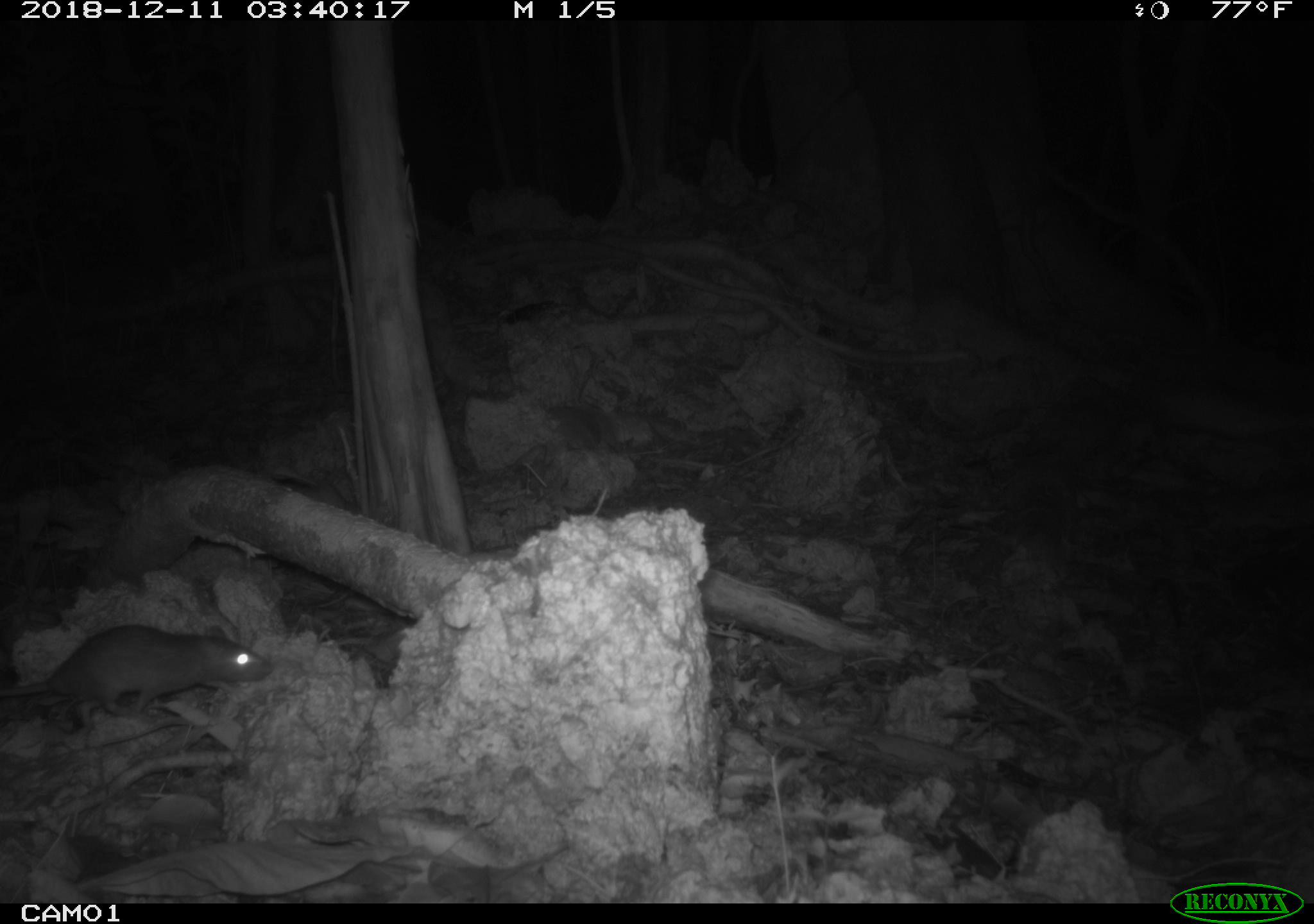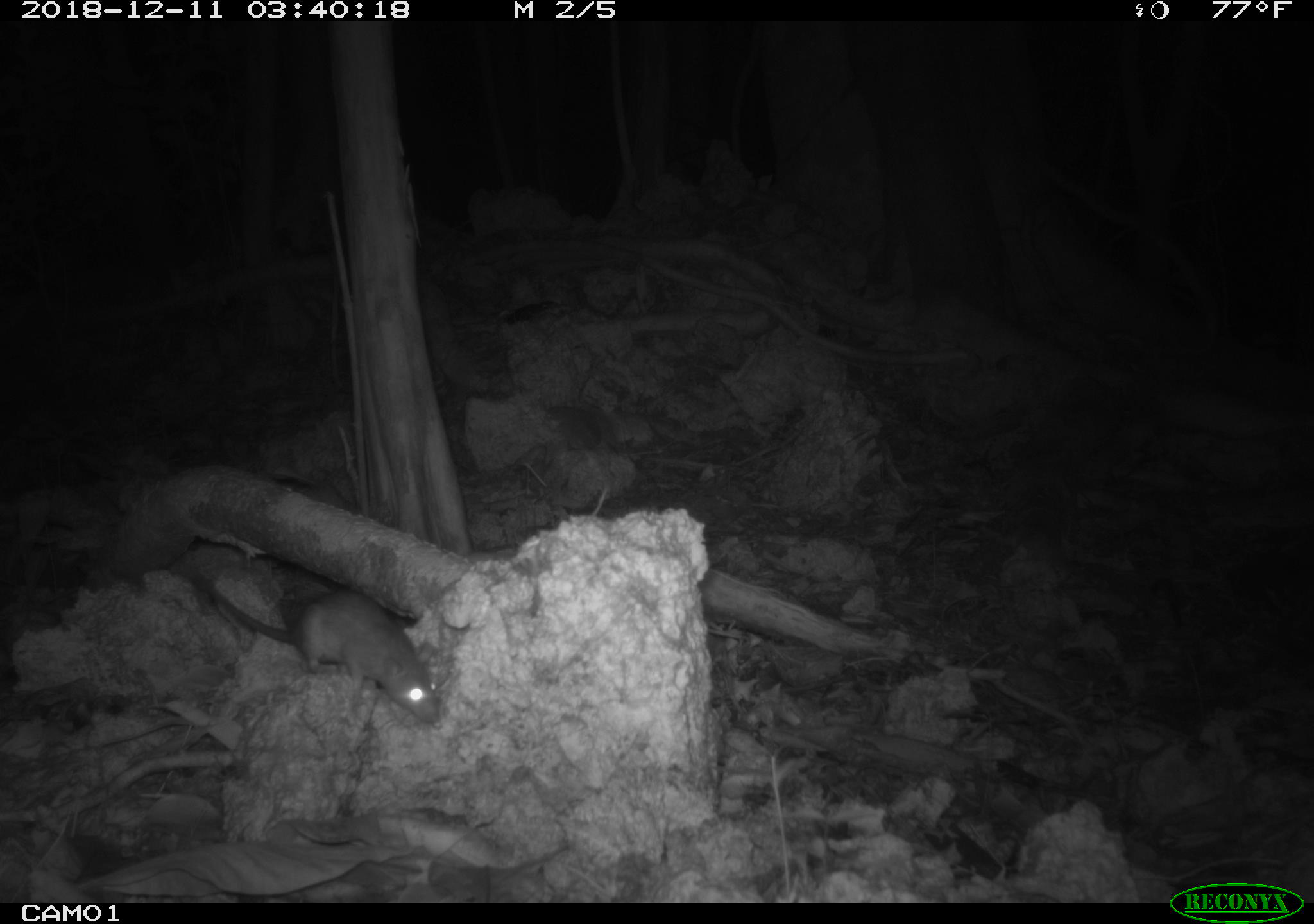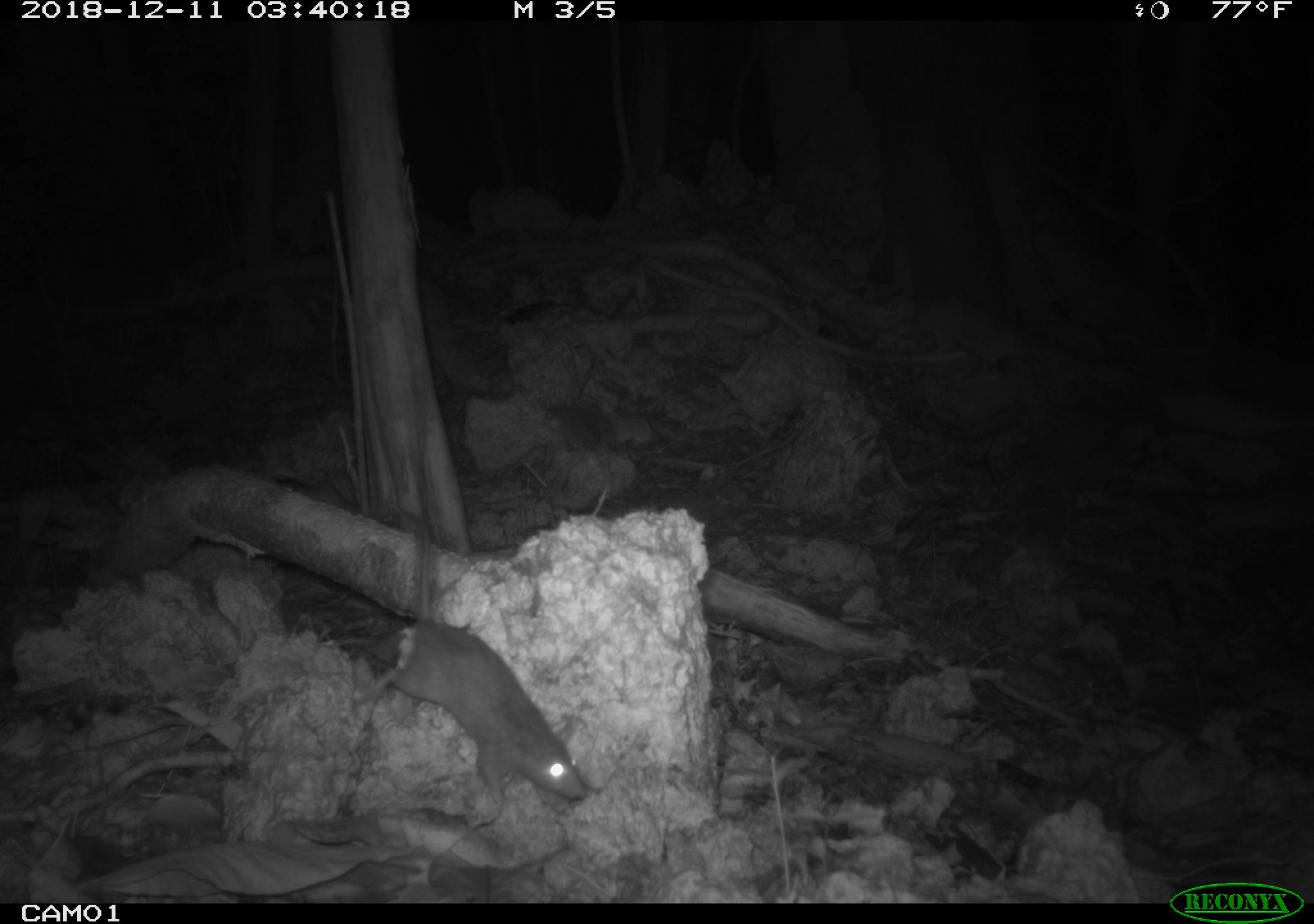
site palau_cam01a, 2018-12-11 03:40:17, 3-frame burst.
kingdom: Animalia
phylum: Chordata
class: Mammalia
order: Rodentia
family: Muridae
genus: Rattus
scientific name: Rattus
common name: rat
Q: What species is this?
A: Rat (Rattus).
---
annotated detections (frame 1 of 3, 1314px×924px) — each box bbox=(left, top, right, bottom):
rat: bbox=(1, 624, 268, 726)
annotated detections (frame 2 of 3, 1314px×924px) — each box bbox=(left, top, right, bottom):
rat: bbox=(169, 558, 433, 726)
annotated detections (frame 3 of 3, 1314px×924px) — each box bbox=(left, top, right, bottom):
rat: bbox=(355, 511, 585, 817)